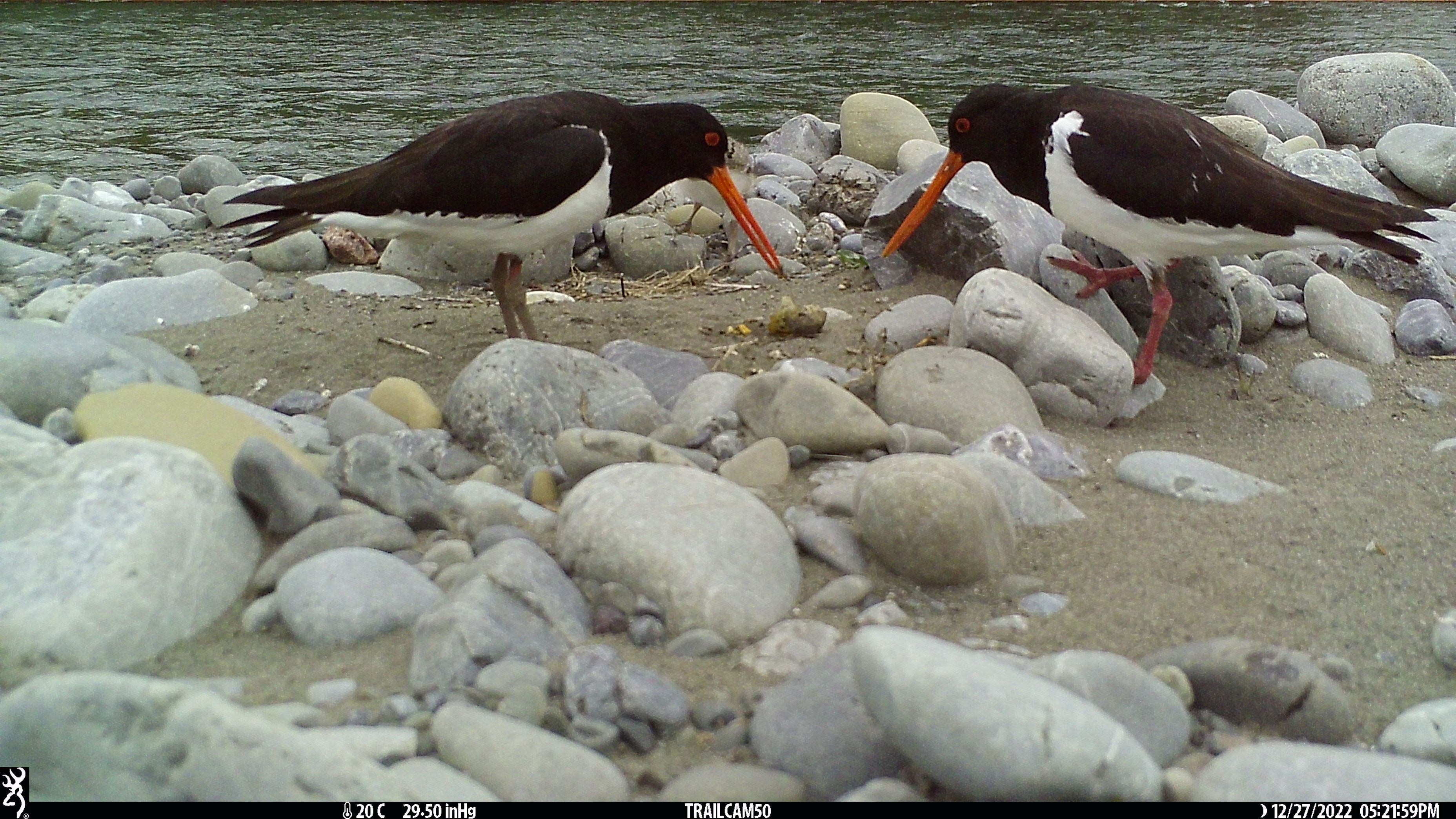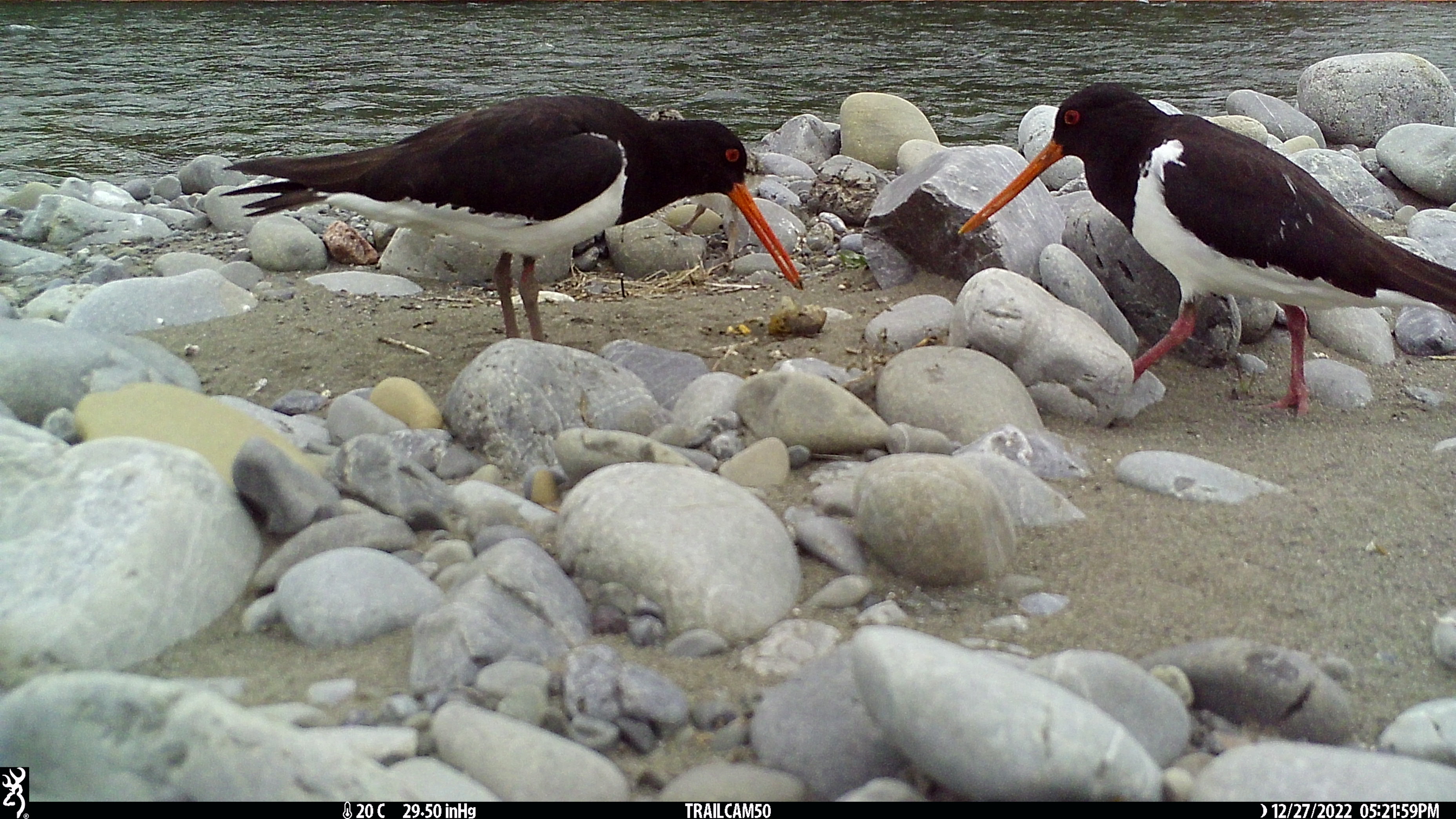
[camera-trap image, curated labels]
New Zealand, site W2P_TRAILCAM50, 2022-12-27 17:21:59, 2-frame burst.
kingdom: Animalia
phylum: Chordata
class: Aves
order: Charadriiformes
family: Haematopodidae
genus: Haematopus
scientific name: Haematopus unicolor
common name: variable oystercatcher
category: oystercatcher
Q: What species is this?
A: Oystercatcher (variable oystercatcher) (Haematopus unicolor).